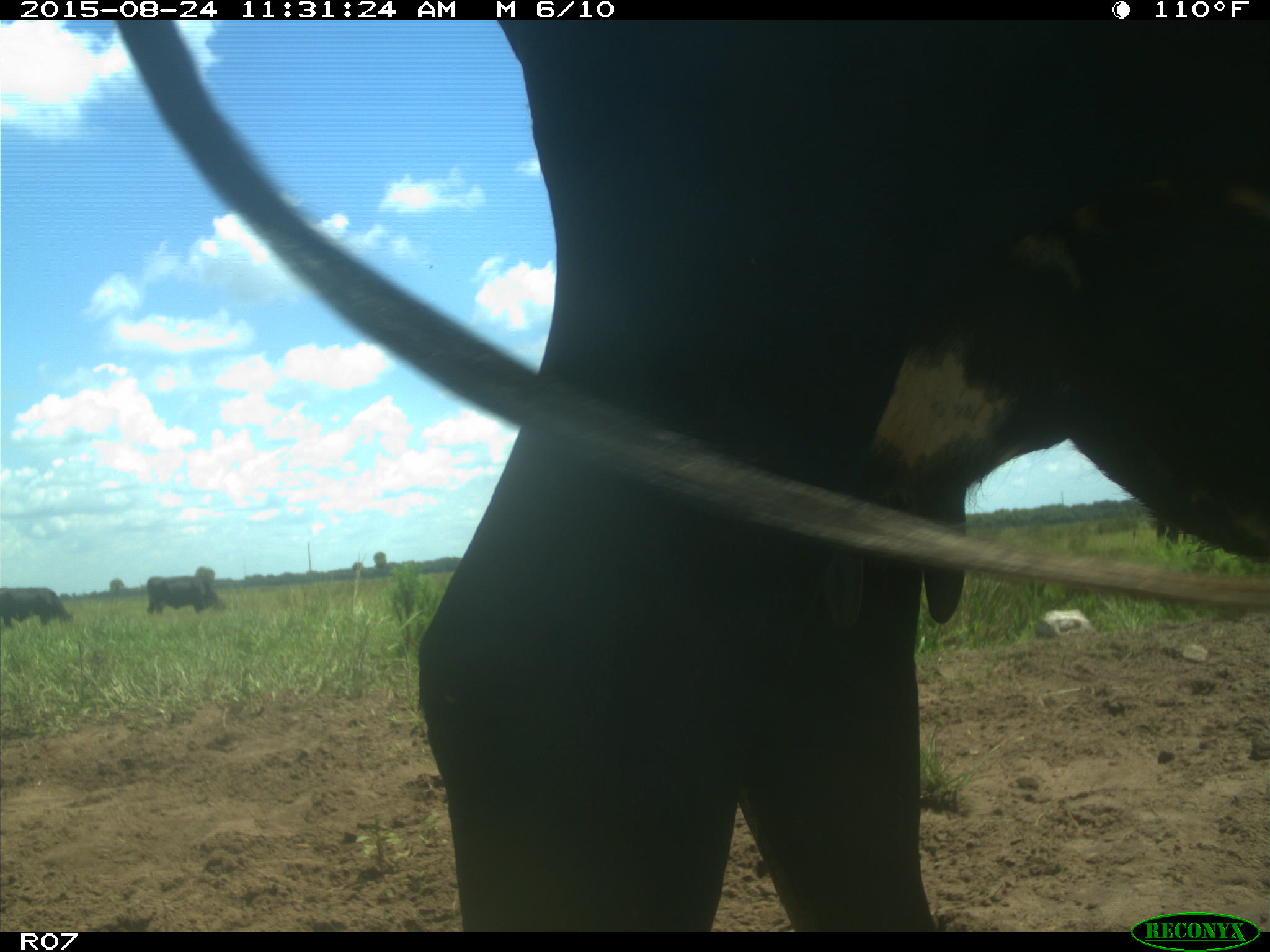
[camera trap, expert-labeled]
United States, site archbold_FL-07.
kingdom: Animalia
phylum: Chordata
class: Mammalia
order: Artiodactyla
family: Bovidae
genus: Bos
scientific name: Bos taurus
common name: domestic cow